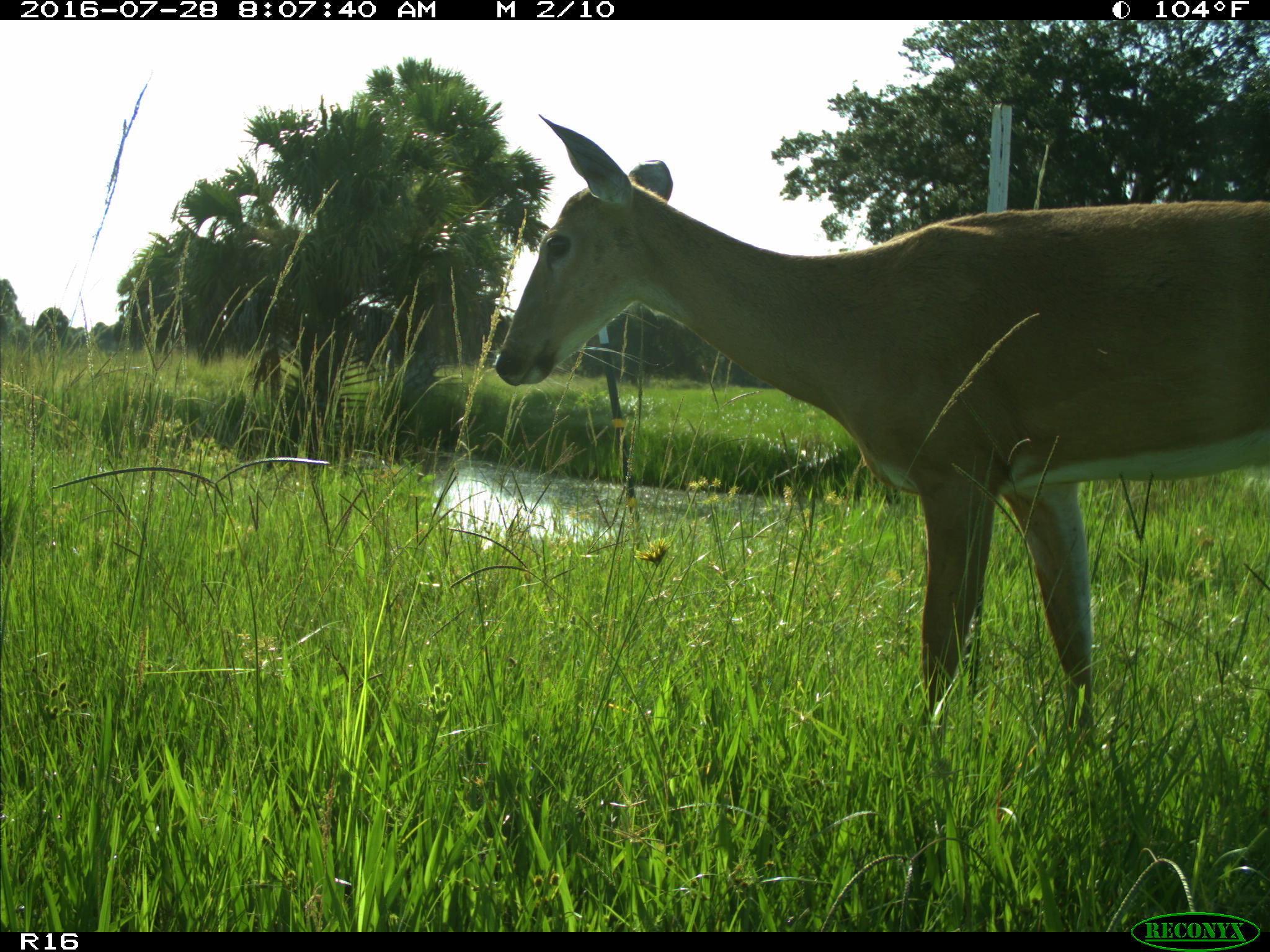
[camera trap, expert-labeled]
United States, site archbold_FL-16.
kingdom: Animalia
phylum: Chordata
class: Mammalia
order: Artiodactyla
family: Cervidae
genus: Odocoileus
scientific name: Odocoileus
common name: deer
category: unidentified deer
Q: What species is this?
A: Unidentified deer (deer) (Odocoileus).